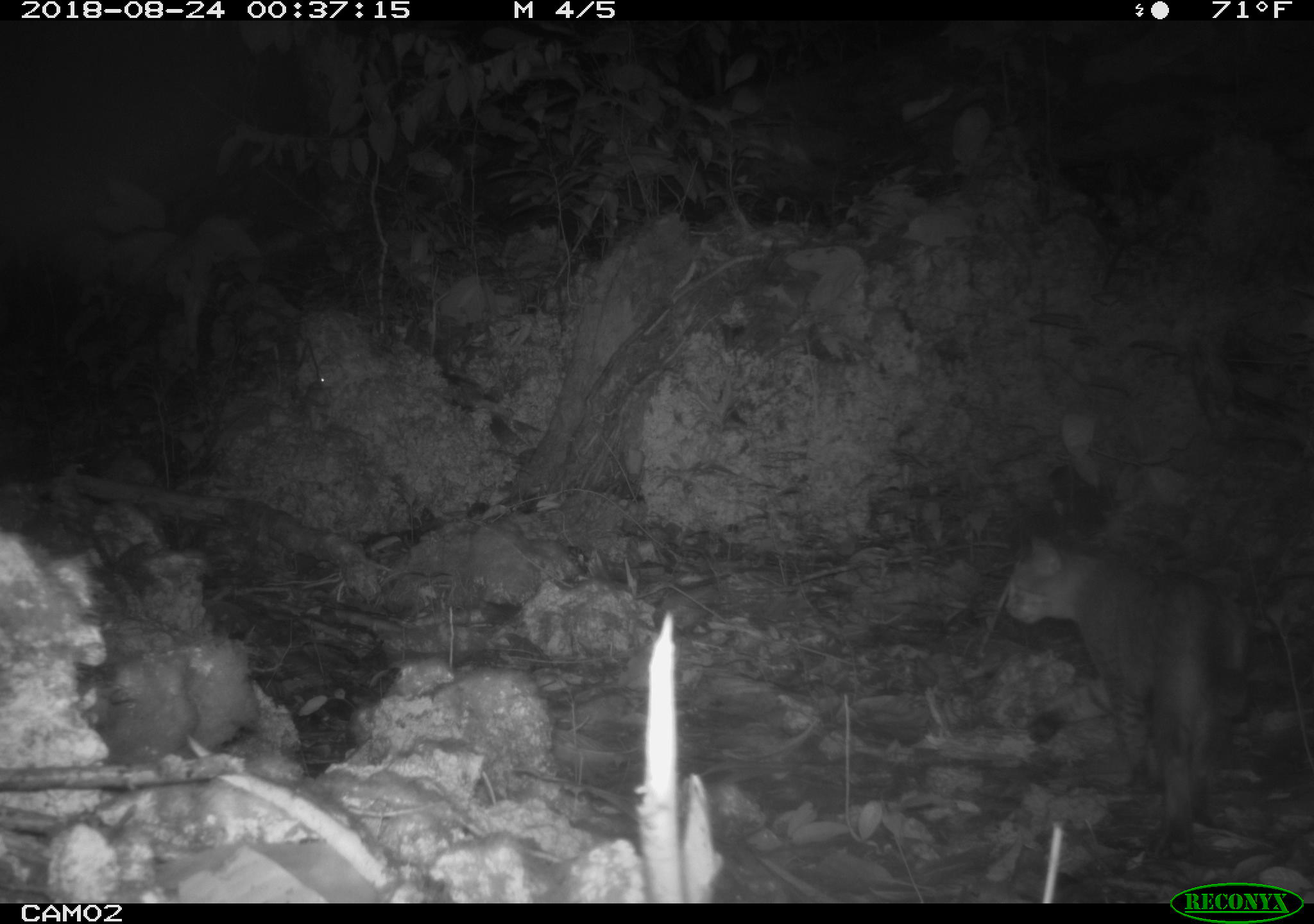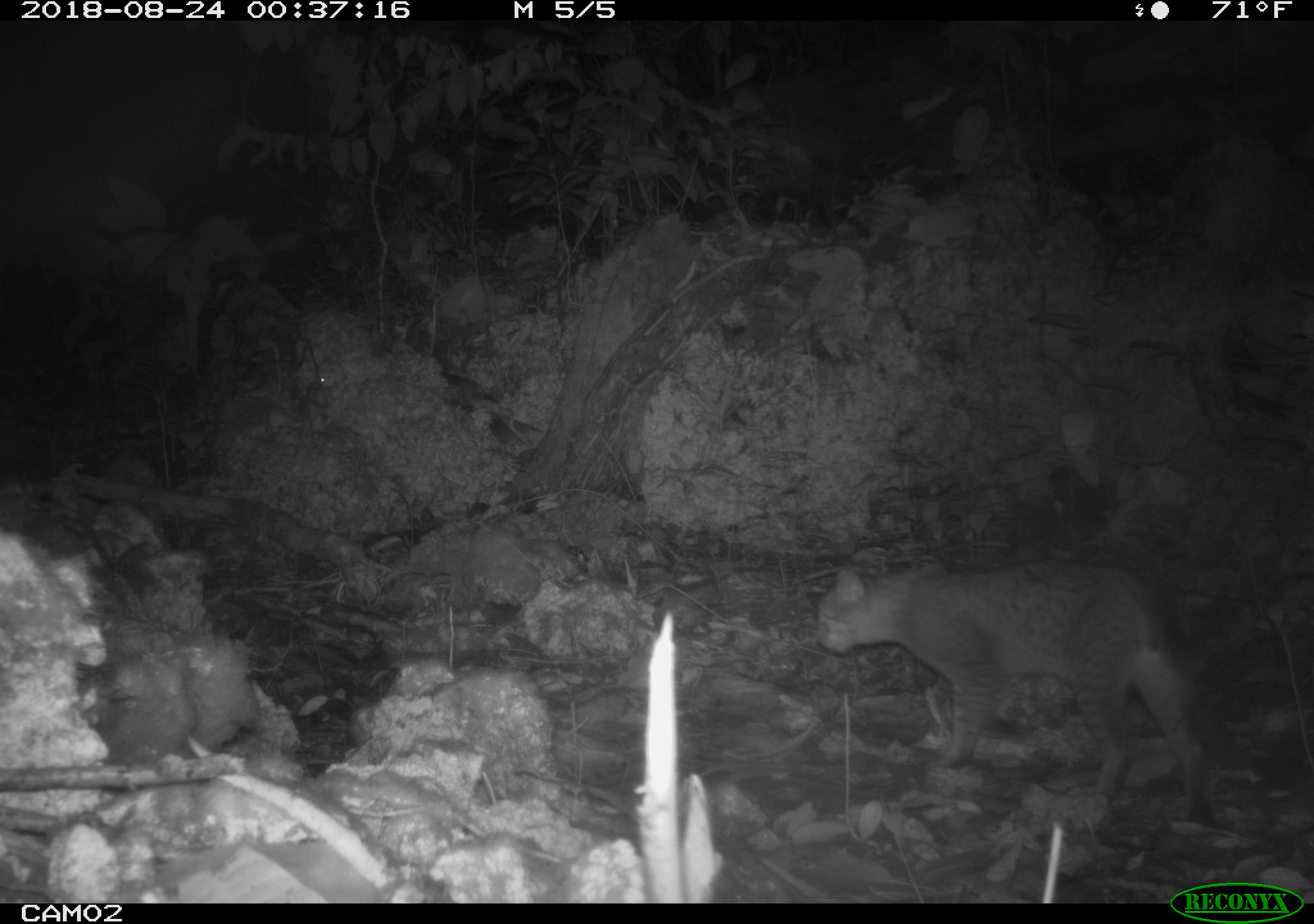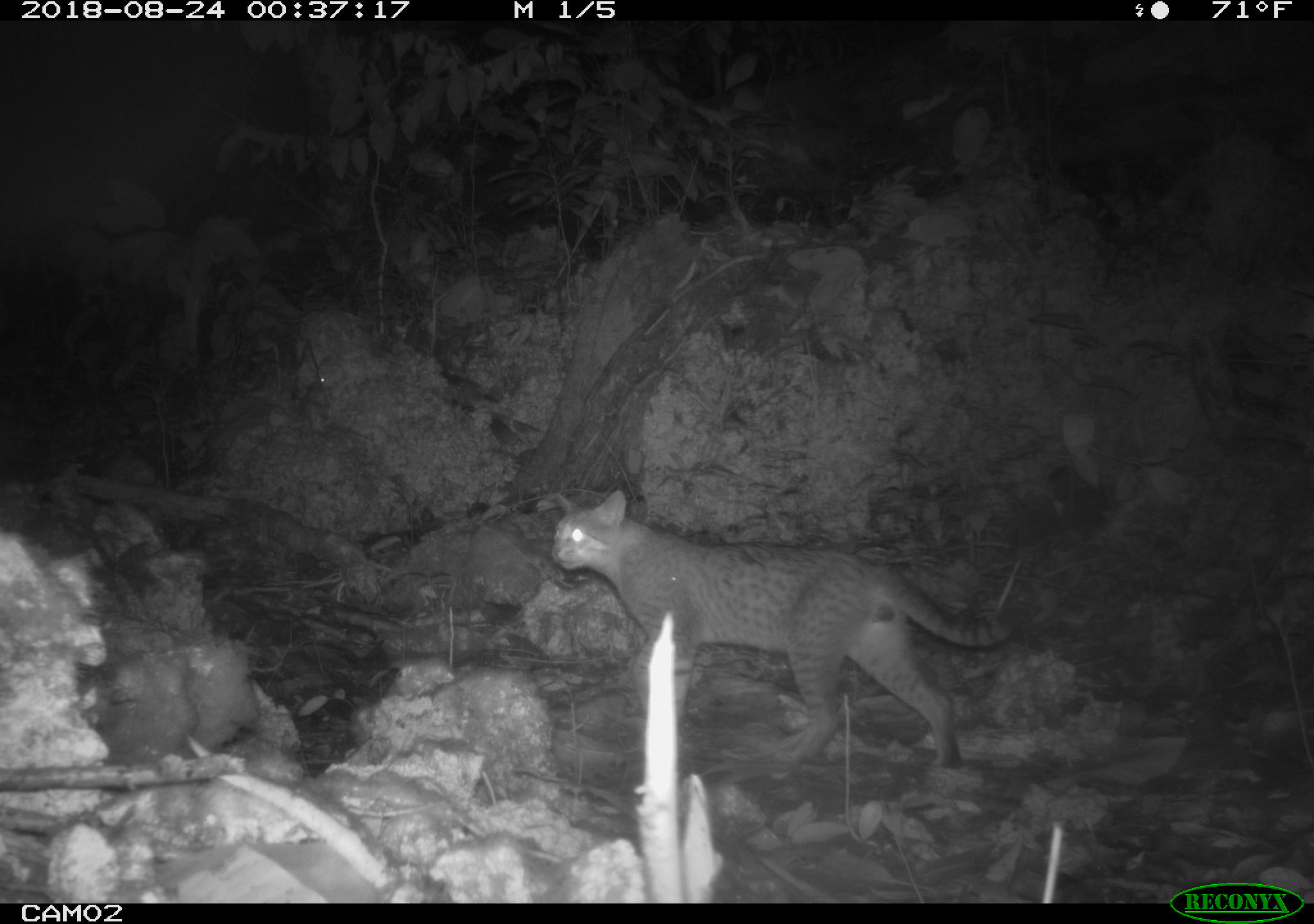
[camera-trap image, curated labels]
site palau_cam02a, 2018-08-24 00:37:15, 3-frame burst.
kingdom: Animalia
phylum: Chordata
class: Mammalia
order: Carnivora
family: Felidae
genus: Felis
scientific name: Felis catus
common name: cat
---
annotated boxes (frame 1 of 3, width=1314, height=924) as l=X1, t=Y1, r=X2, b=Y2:
cat: l=996, t=531, r=1256, b=858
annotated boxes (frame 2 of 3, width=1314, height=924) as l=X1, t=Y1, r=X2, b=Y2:
cat: l=801, t=558, r=1219, b=822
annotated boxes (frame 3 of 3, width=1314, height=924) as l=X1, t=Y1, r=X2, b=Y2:
cat: l=542, t=488, r=1016, b=774